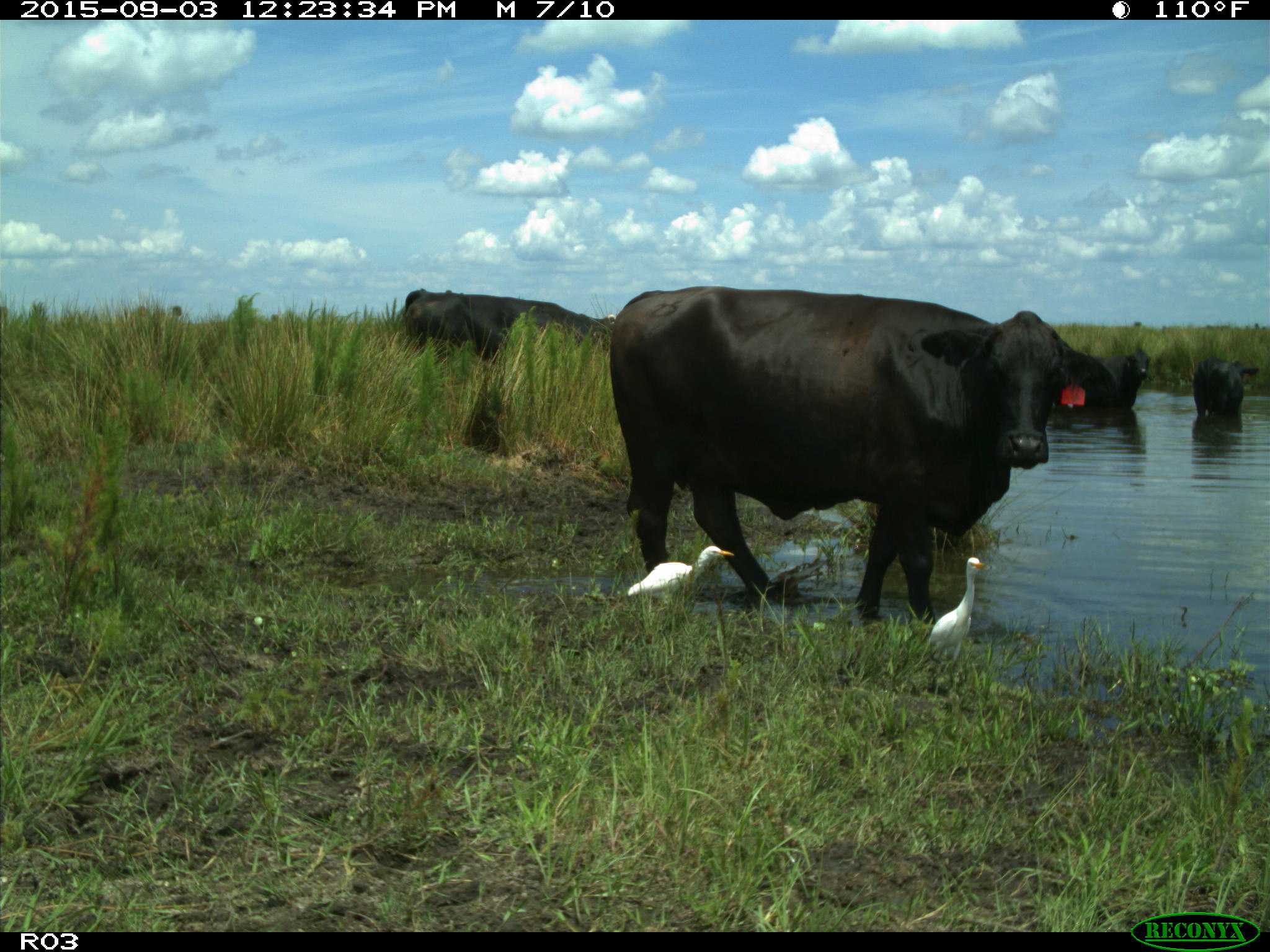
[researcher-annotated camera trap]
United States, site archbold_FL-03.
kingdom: Animalia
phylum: Chordata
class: Mammalia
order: Artiodactyla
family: Bovidae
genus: Bos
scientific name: Bos taurus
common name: domestic cow